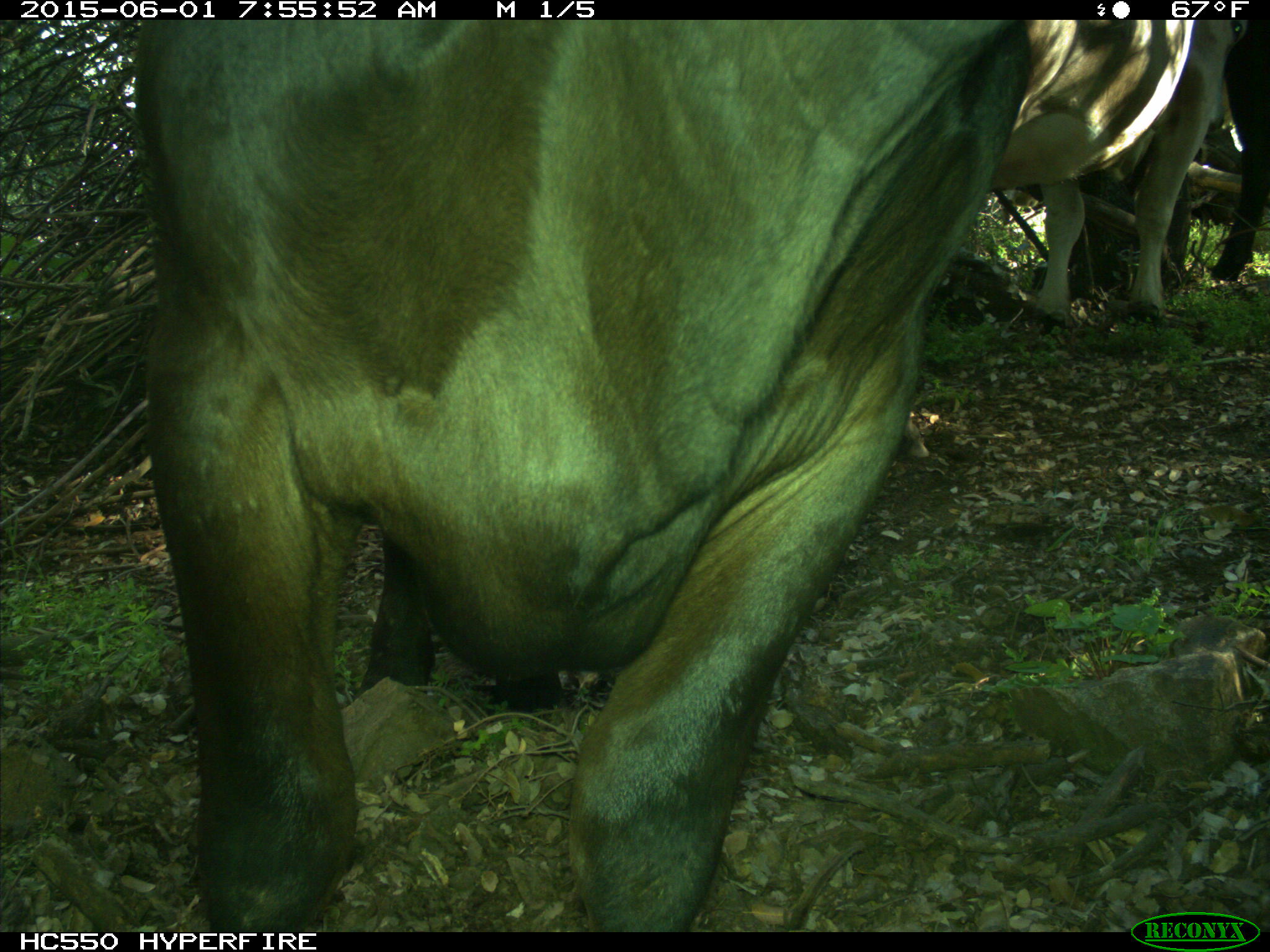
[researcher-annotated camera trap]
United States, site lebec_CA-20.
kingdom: Animalia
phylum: Chordata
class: Mammalia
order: Artiodactyla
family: Bovidae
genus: Bos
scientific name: Bos taurus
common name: domestic cow